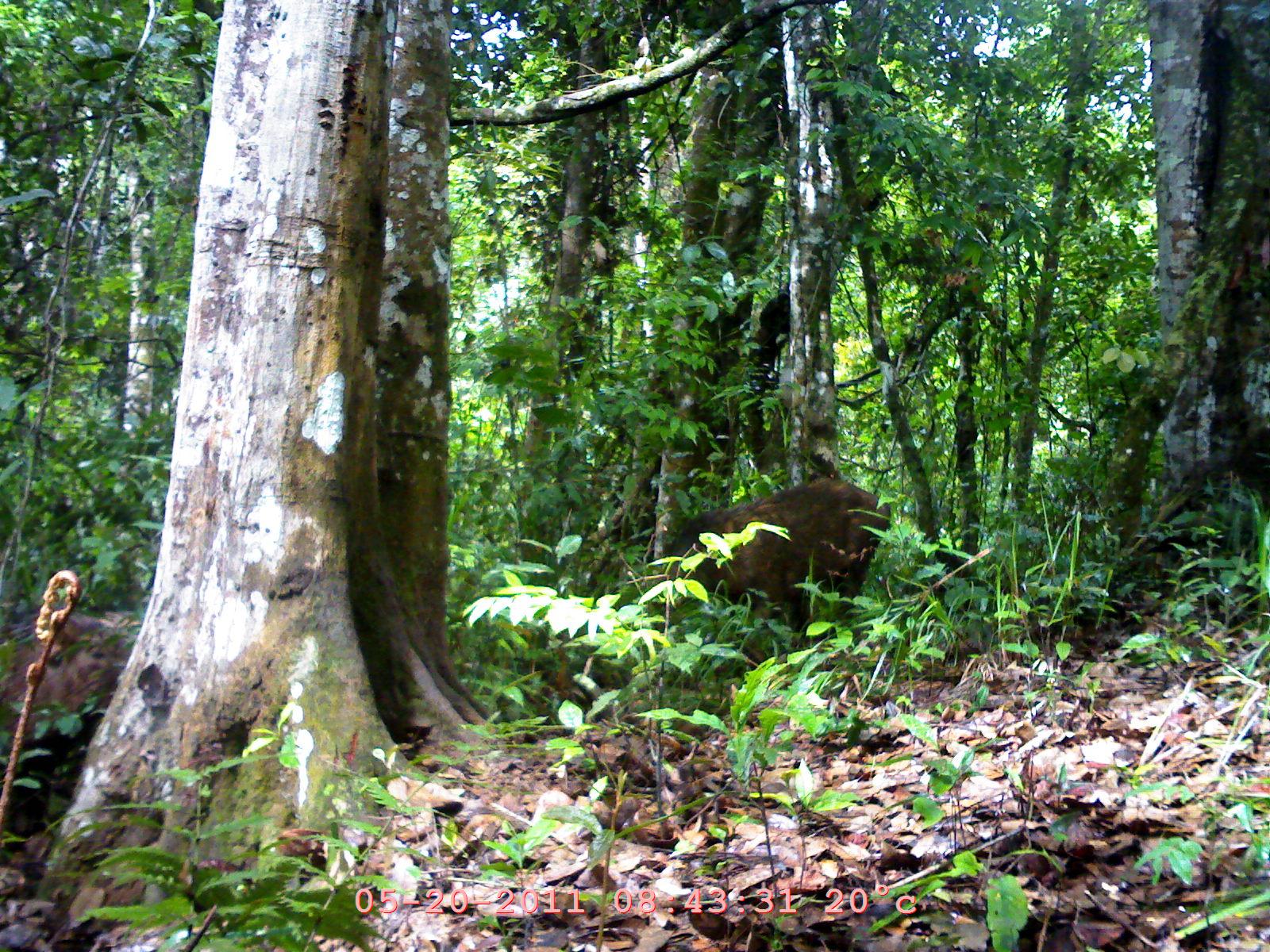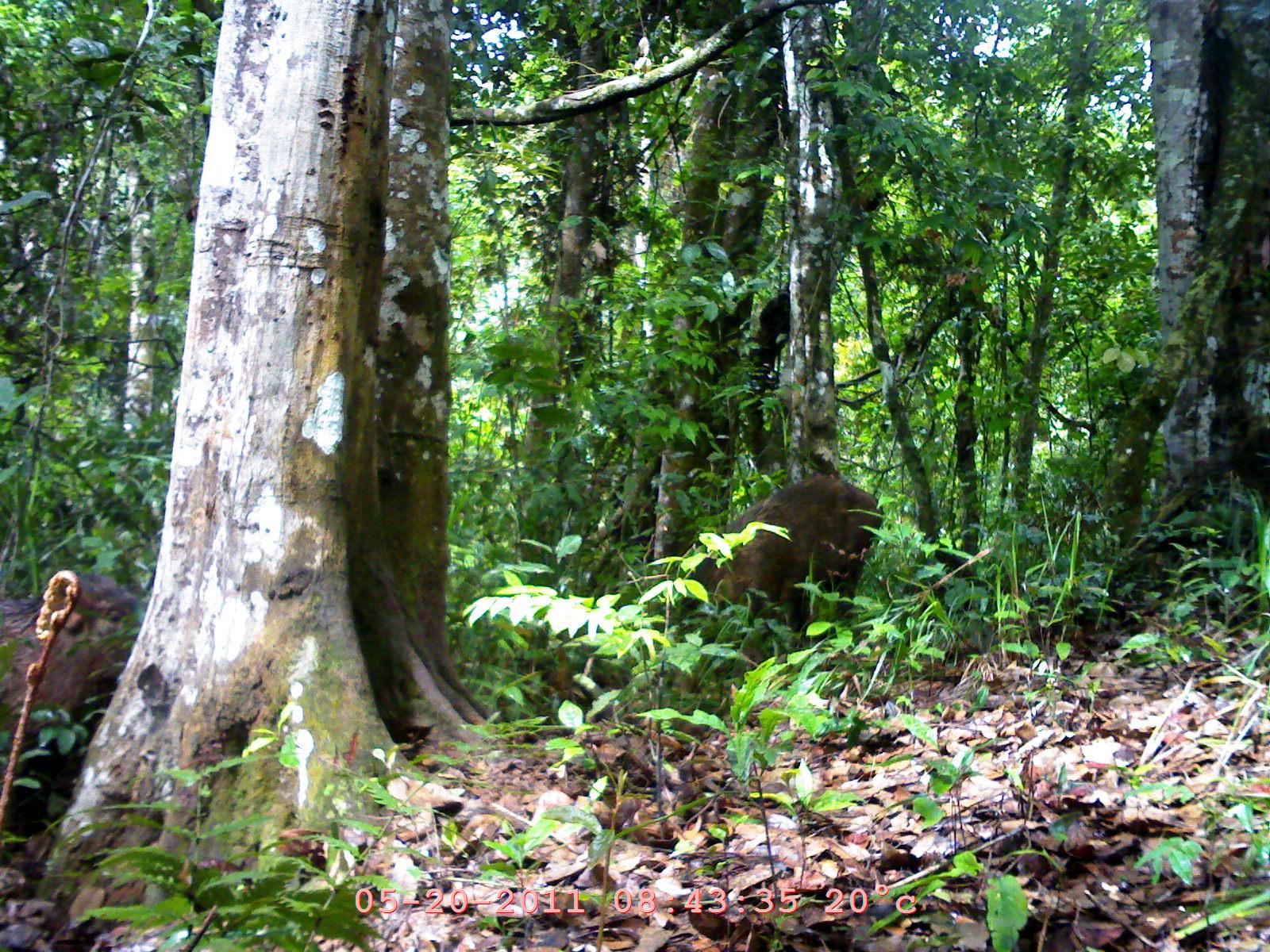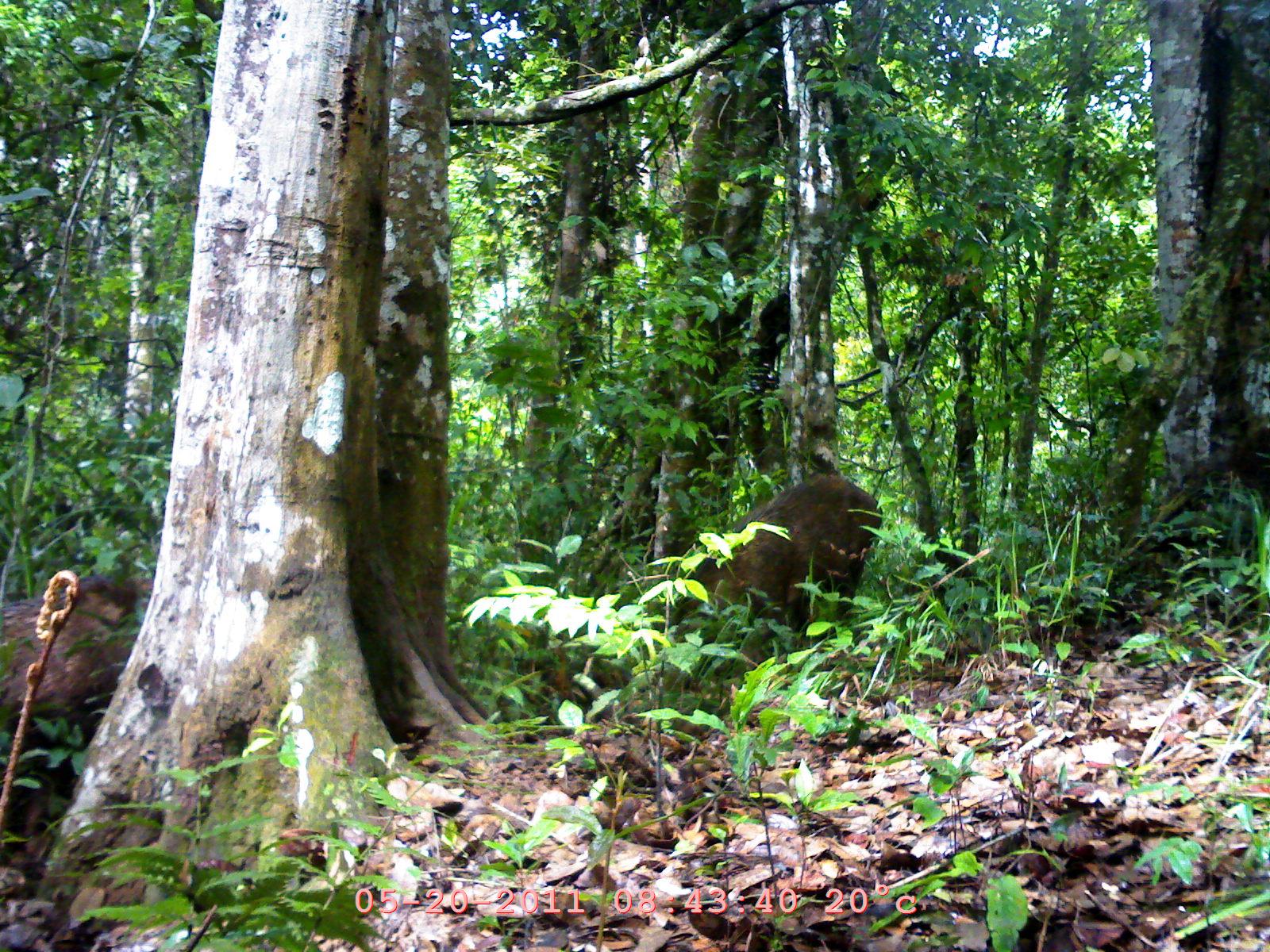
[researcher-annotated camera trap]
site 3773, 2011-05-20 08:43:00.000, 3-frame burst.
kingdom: Animalia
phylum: Chordata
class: Mammalia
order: Artiodactyla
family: Suidae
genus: Sus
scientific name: Sus scrofa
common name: wild boar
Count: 2.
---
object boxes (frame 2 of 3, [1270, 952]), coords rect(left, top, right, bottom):
sus scrofa: rect(679, 470, 884, 644); rect(0, 568, 148, 779)